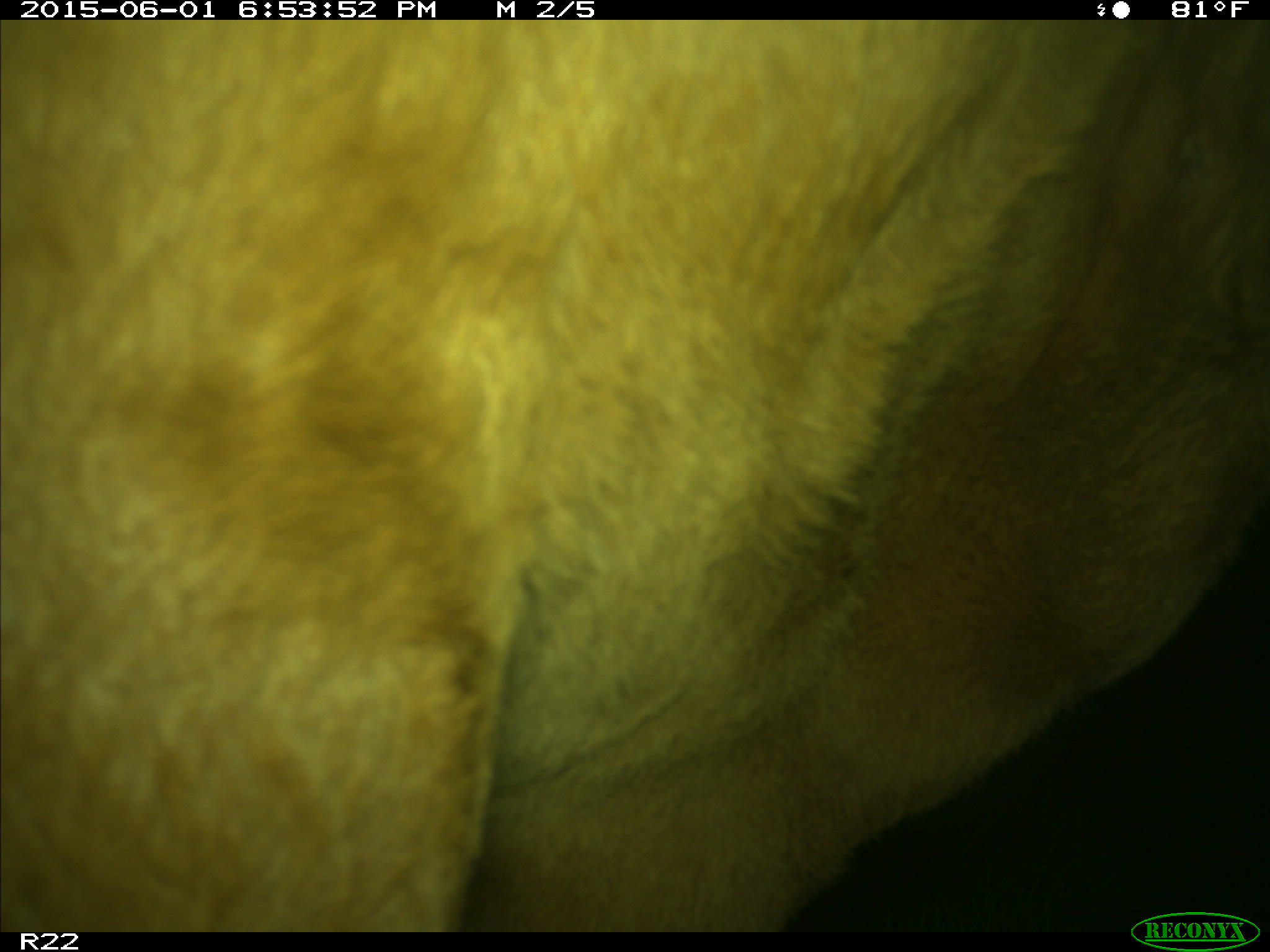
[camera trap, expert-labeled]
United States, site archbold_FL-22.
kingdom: Animalia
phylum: Chordata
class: Mammalia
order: Artiodactyla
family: Bovidae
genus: Bos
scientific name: Bos taurus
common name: domestic cow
Bos taurus (domestic cow).